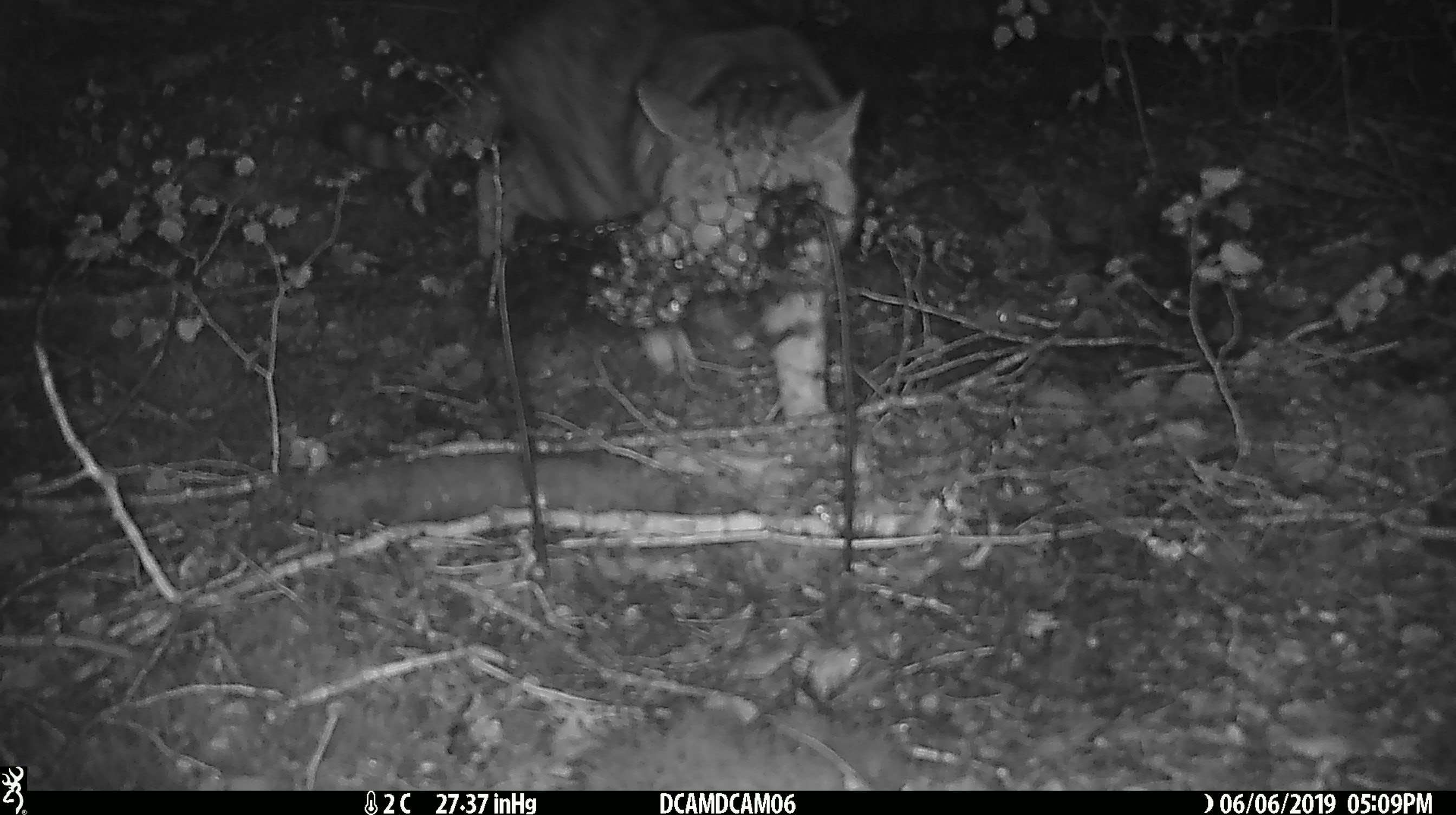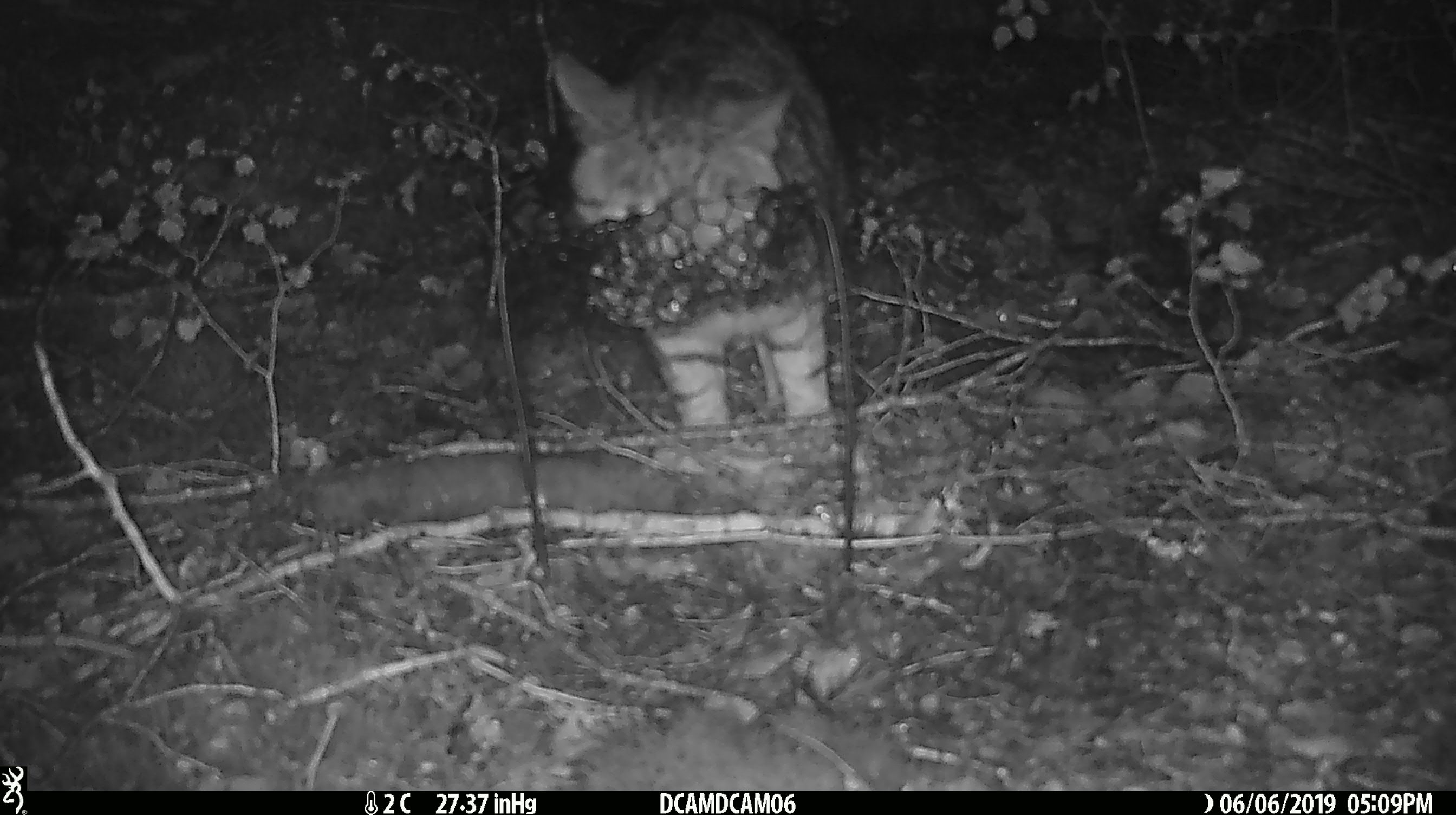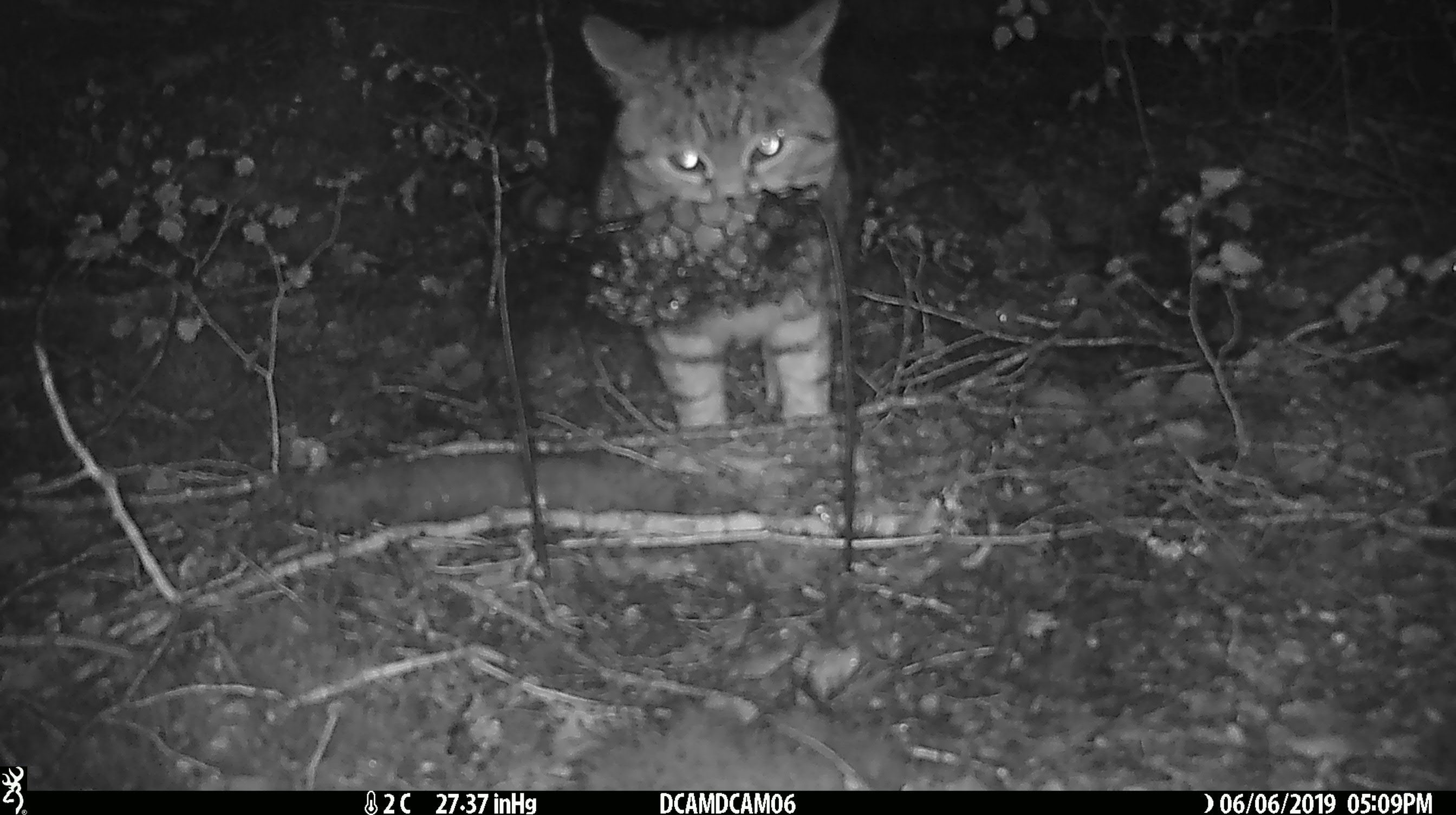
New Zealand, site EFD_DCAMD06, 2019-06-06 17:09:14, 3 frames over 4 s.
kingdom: Animalia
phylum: Chordata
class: Mammalia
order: Carnivora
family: Felidae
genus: Felis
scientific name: Felis catus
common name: domestic cat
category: cat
Cat (domestic cat) (Felis catus).